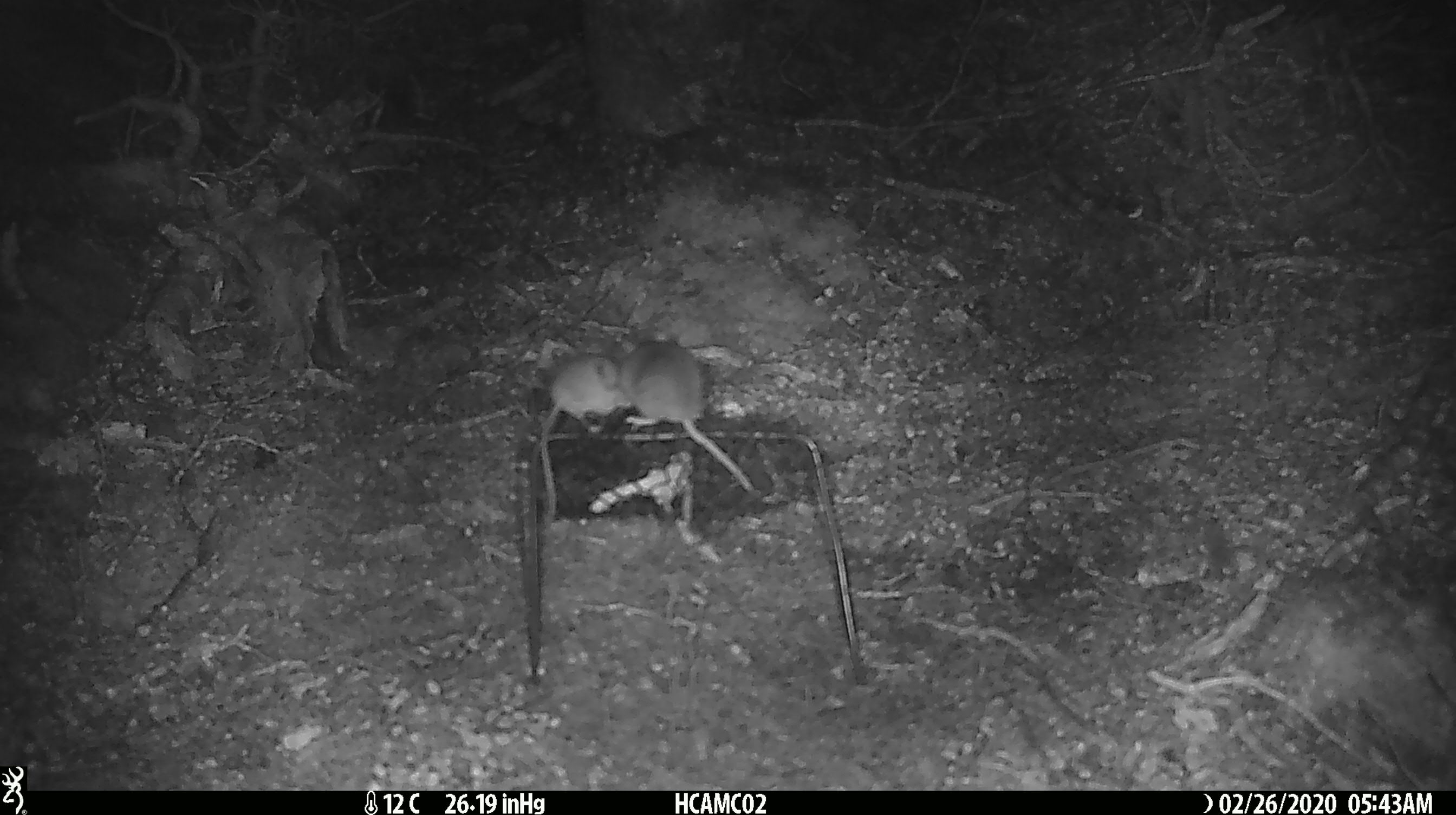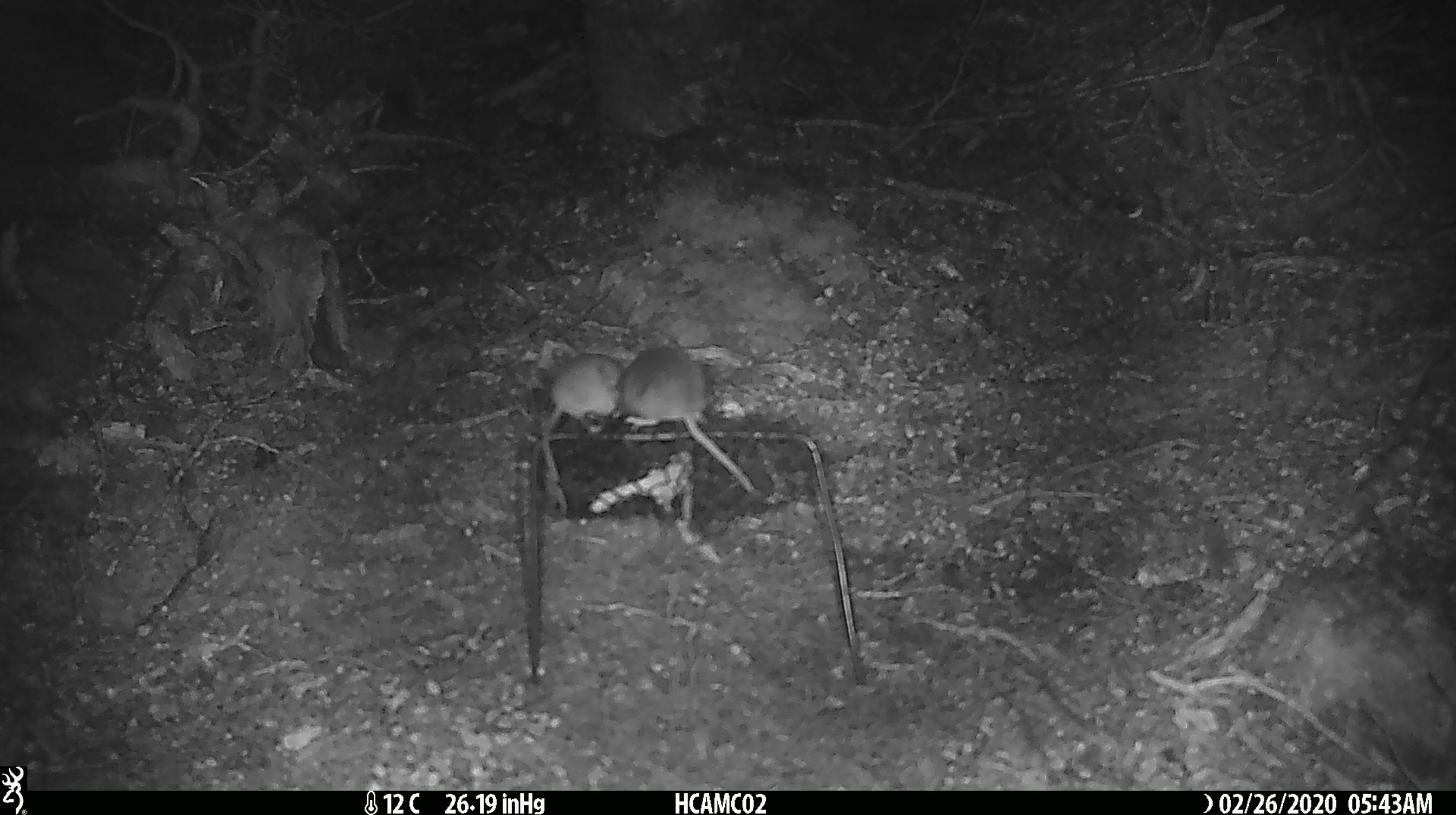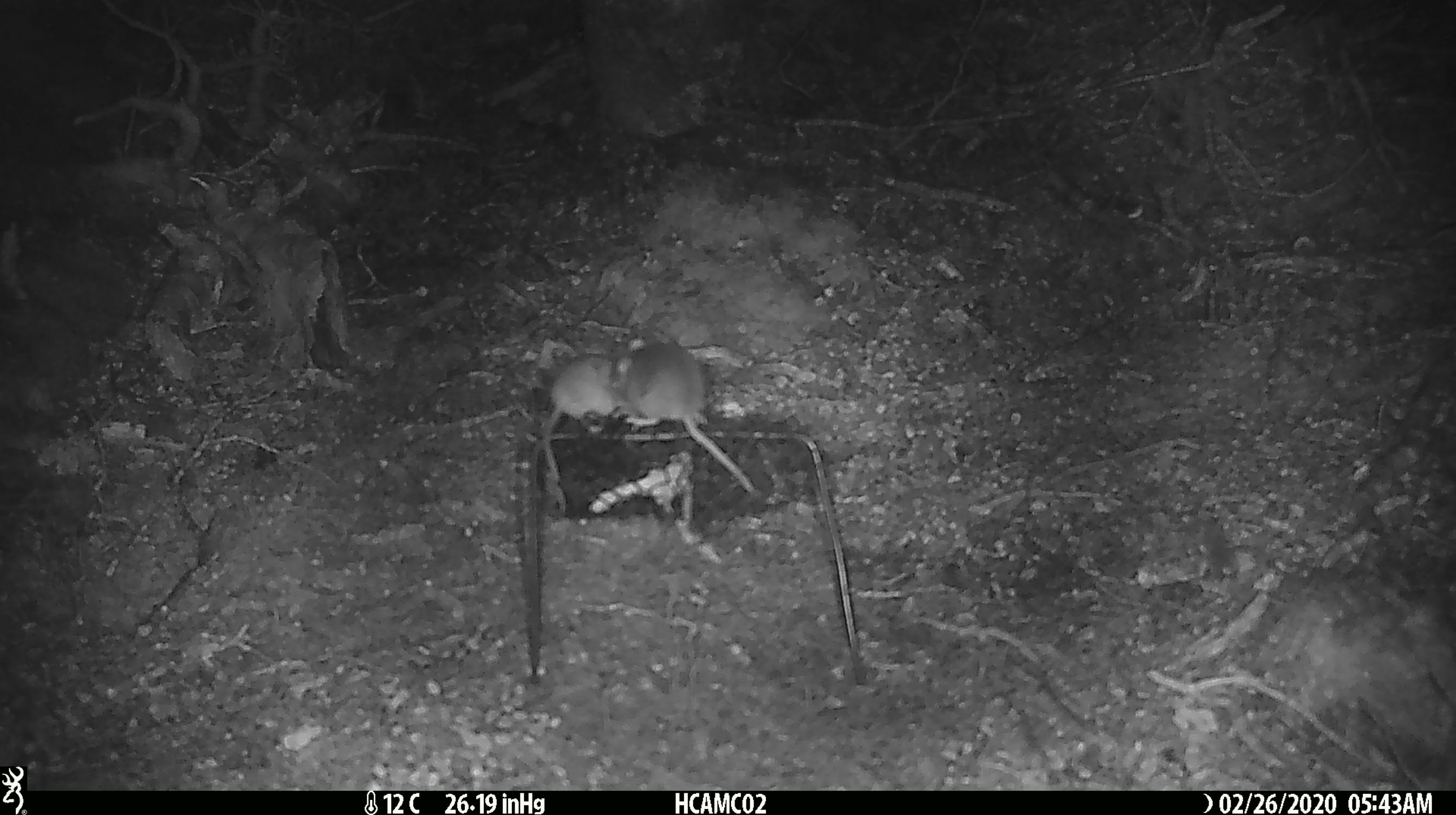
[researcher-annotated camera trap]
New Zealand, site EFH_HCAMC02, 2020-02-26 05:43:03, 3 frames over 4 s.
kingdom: Animalia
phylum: Chordata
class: Mammalia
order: Rodentia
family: Muridae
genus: Mus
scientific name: Mus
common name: mouse